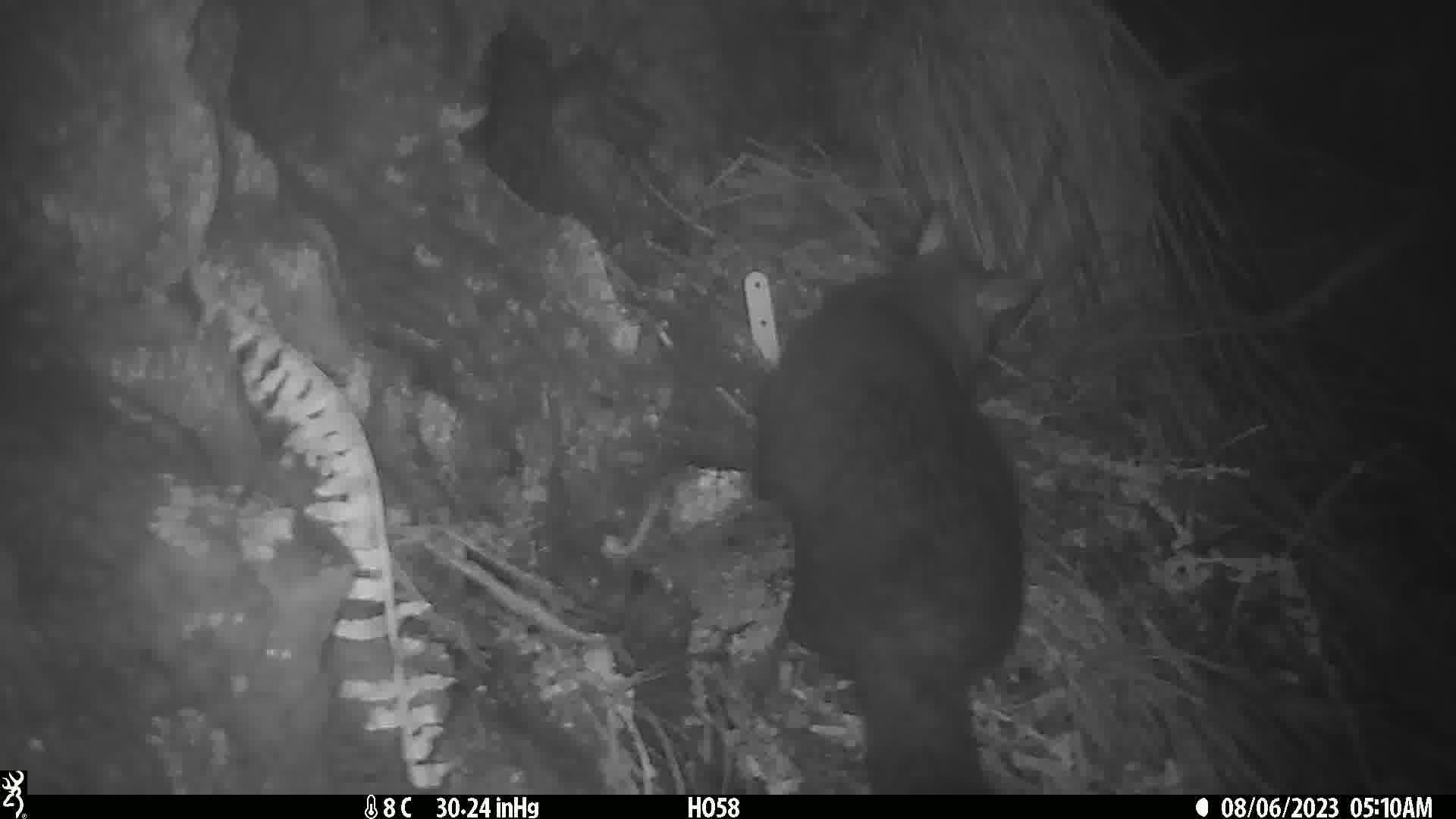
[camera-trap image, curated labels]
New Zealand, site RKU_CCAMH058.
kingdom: Animalia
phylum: Chordata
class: Mammalia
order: Diprotodontia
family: Phalangeridae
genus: Trichosurus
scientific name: Trichosurus vulpecula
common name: common brushtail possum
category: possum